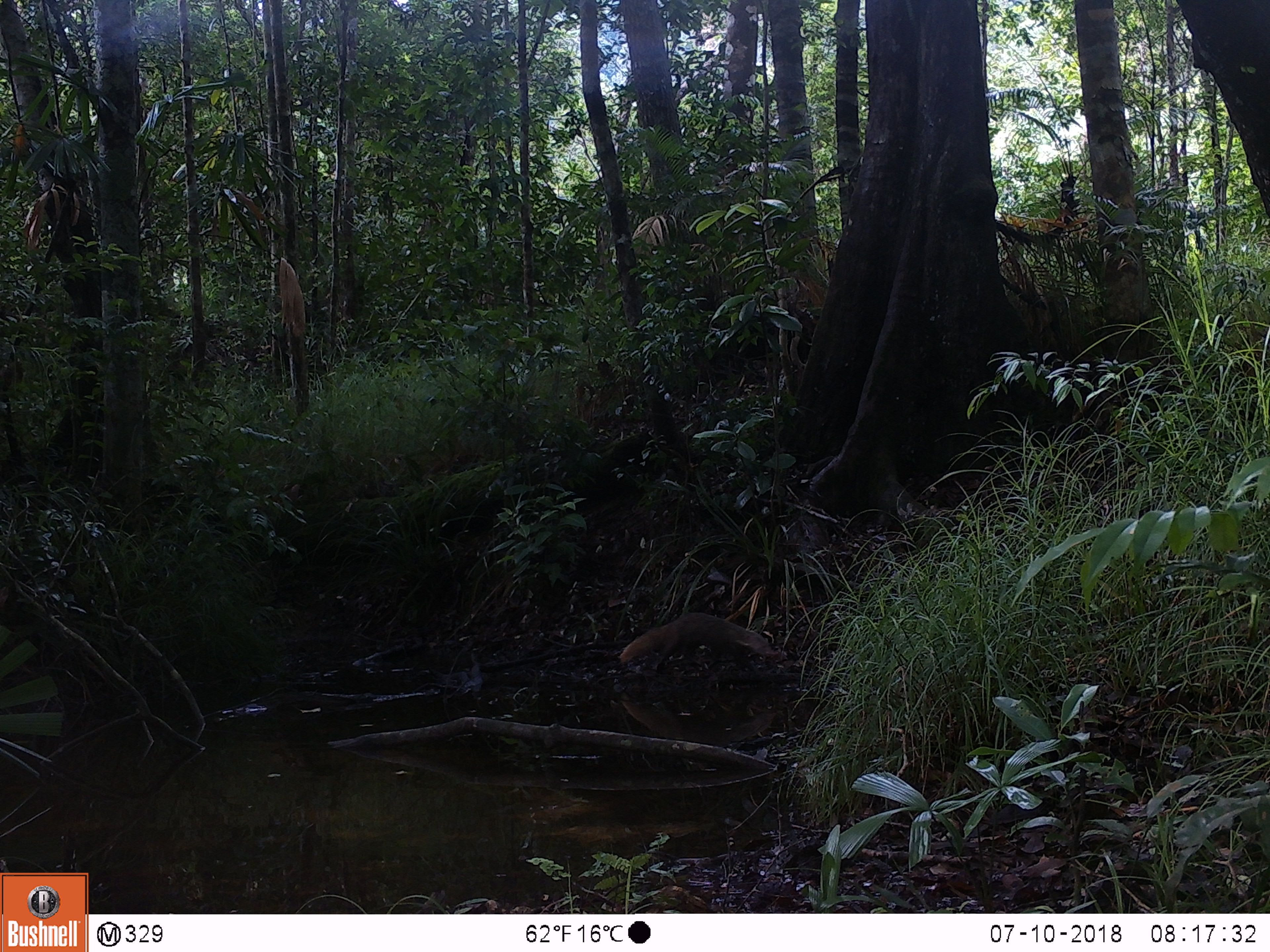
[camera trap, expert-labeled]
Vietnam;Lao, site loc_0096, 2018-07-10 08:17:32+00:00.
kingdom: Animalia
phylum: Chordata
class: Mammalia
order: Carnivora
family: Herpestidae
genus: Urva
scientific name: Urva urva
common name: crab-eating mongoose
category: crab eating mongoose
Crab eating mongoose (crab-eating mongoose) (Urva urva). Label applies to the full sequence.